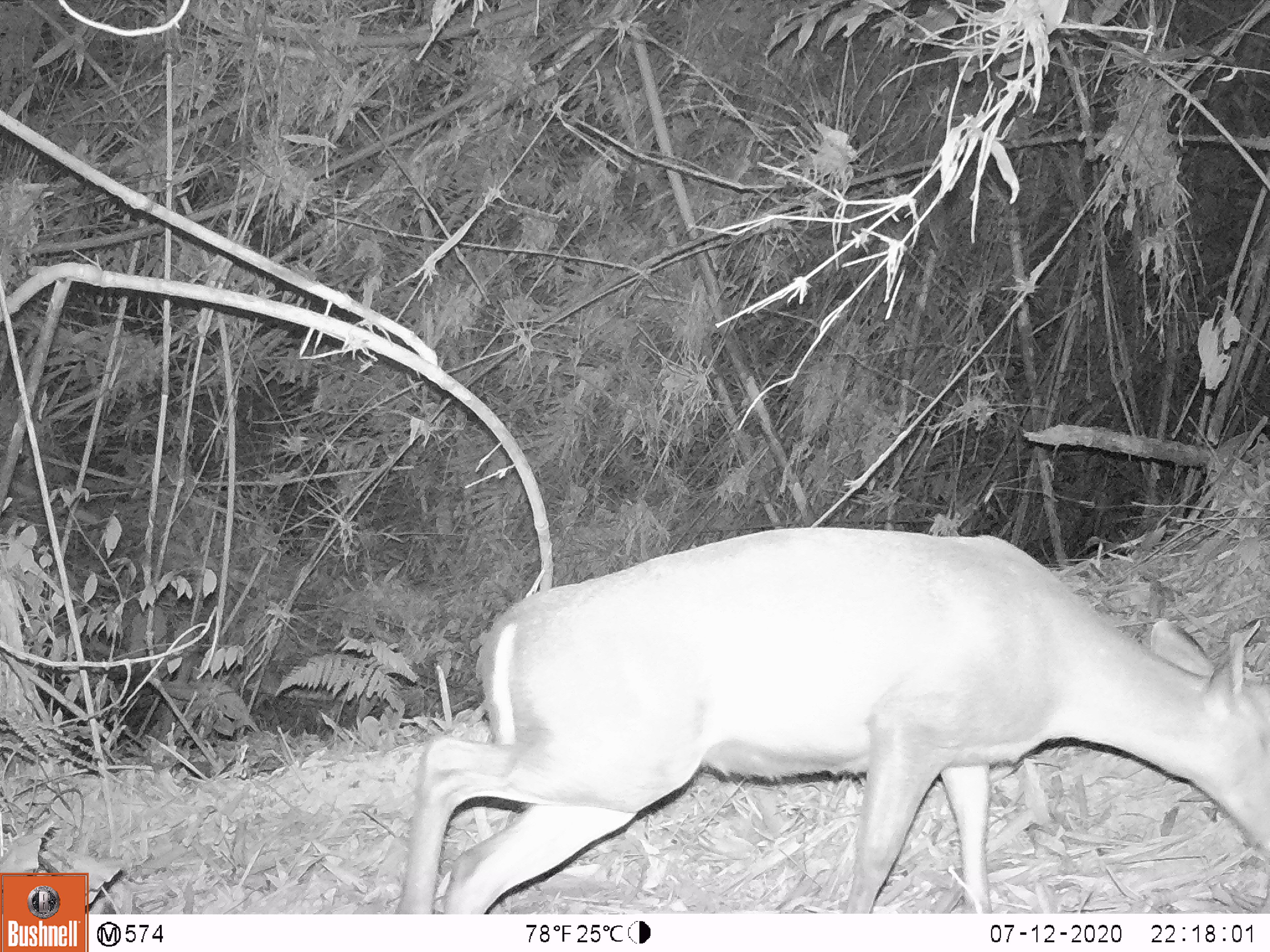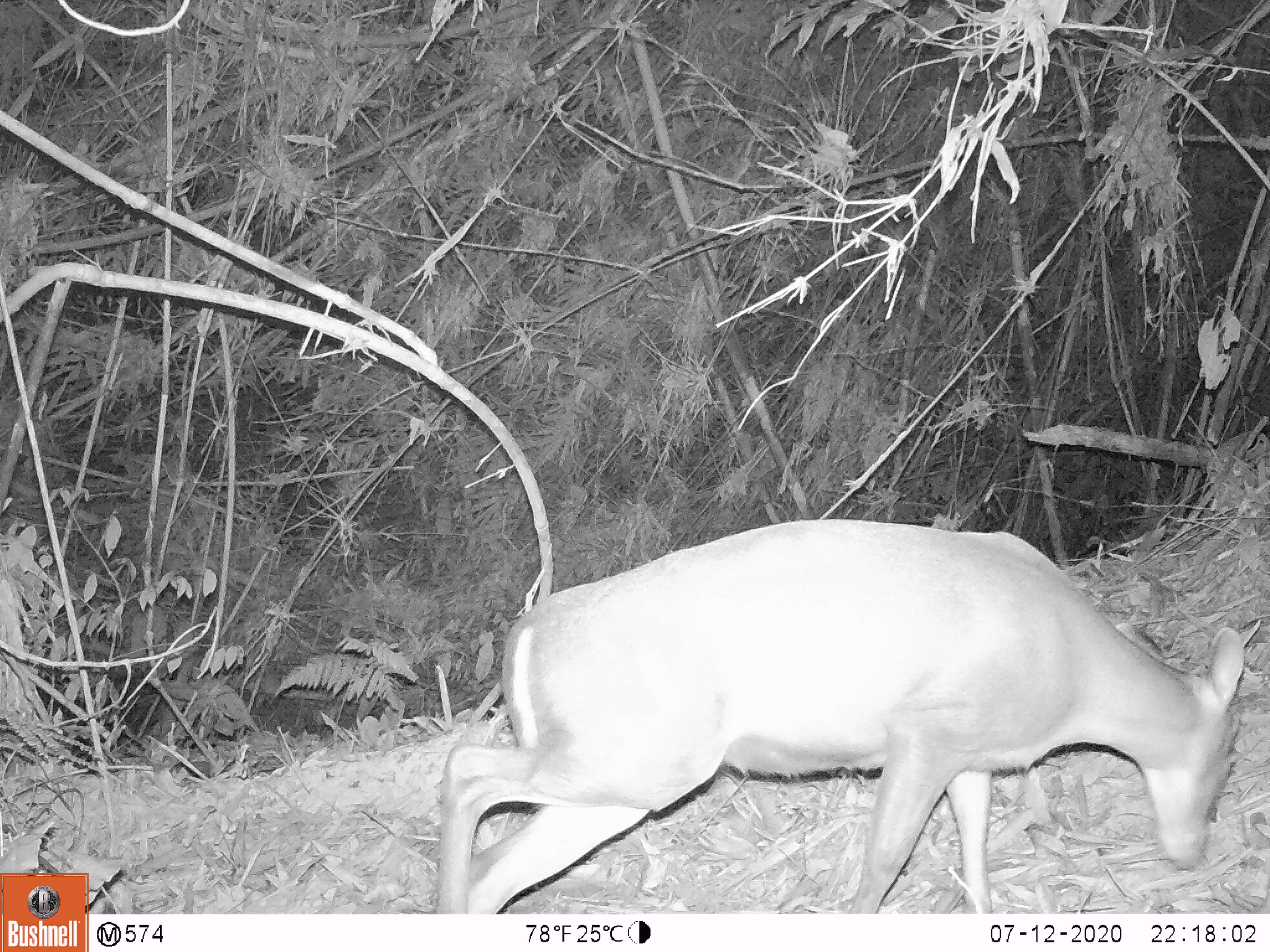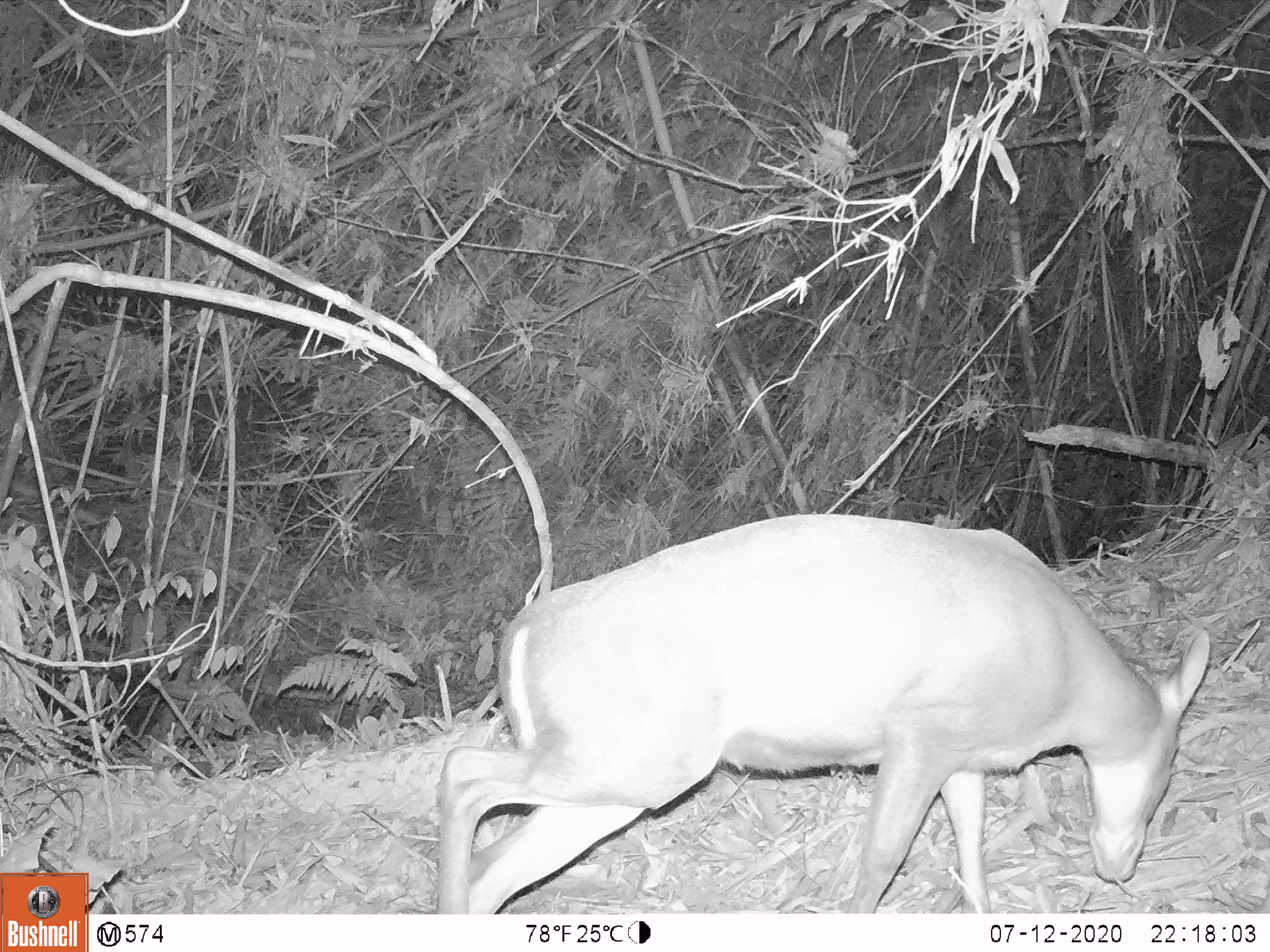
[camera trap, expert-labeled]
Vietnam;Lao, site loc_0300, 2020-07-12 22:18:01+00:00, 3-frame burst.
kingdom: Animalia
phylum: Chordata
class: Mammalia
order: Artiodactyla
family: Cervidae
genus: Muntiacus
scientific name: Muntiacus rooseveltorum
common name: roosevelt's muntjac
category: roosevelts muntjac group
Roosevelts muntjac group (roosevelt's muntjac) (Muntiacus rooseveltorum). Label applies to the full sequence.